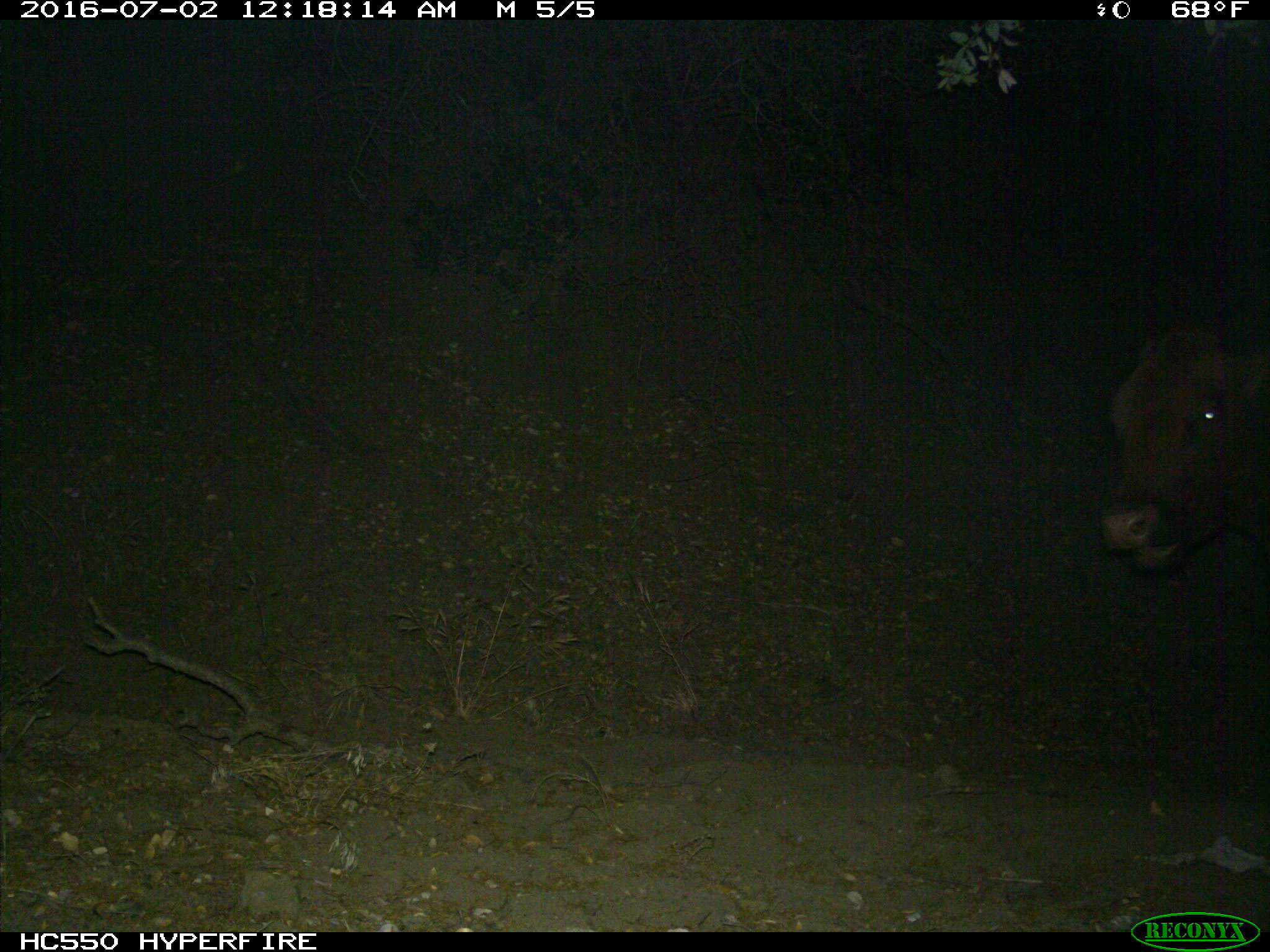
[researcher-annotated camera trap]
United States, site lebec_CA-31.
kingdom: Animalia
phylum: Chordata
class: Mammalia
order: Artiodactyla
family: Bovidae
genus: Bos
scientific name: Bos taurus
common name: domestic cow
Bos taurus (domestic cow).